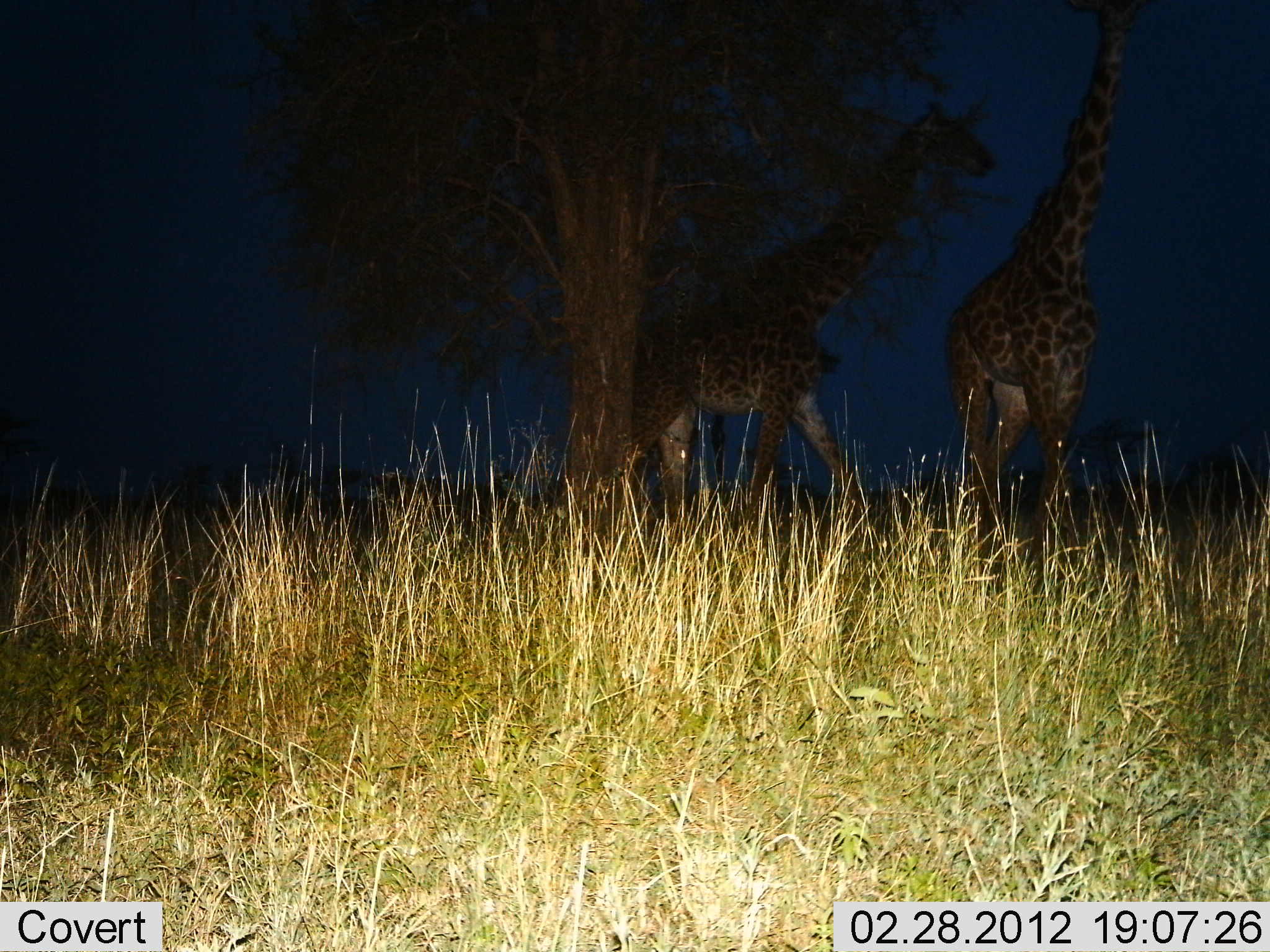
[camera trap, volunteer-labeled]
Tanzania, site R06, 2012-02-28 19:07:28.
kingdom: Animalia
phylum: Chordata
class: Mammalia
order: Artiodactyla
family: Giraffidae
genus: Giraffa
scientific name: Giraffa camelopardalis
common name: giraffe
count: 2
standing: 43%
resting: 0%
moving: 64%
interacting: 0%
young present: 0%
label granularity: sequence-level